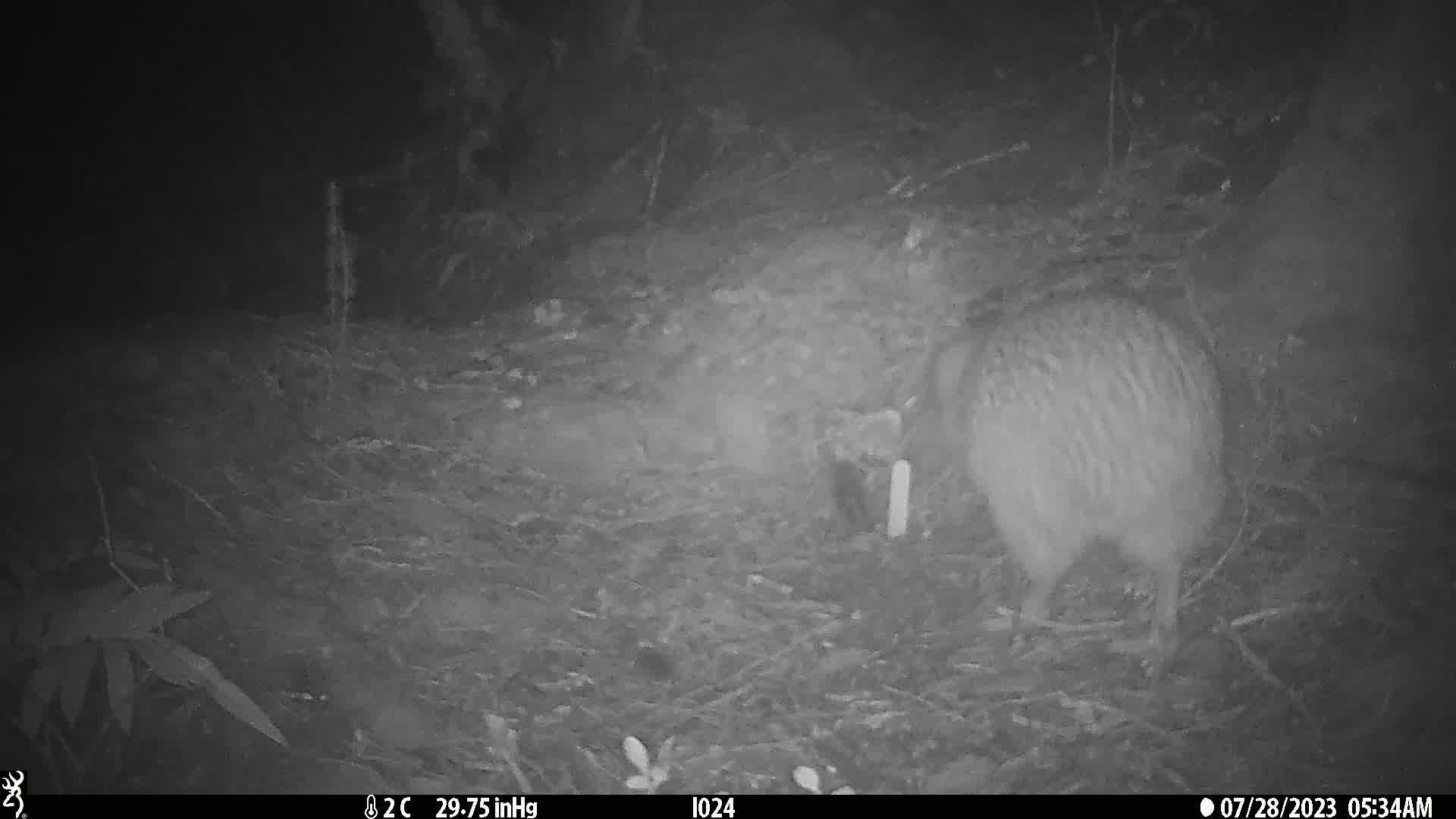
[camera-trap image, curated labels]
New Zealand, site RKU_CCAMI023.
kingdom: Animalia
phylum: Chordata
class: Aves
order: Apterygiformes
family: Apterygidae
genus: Apteryx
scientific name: Apteryx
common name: kiwi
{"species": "kiwi (Apteryx)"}